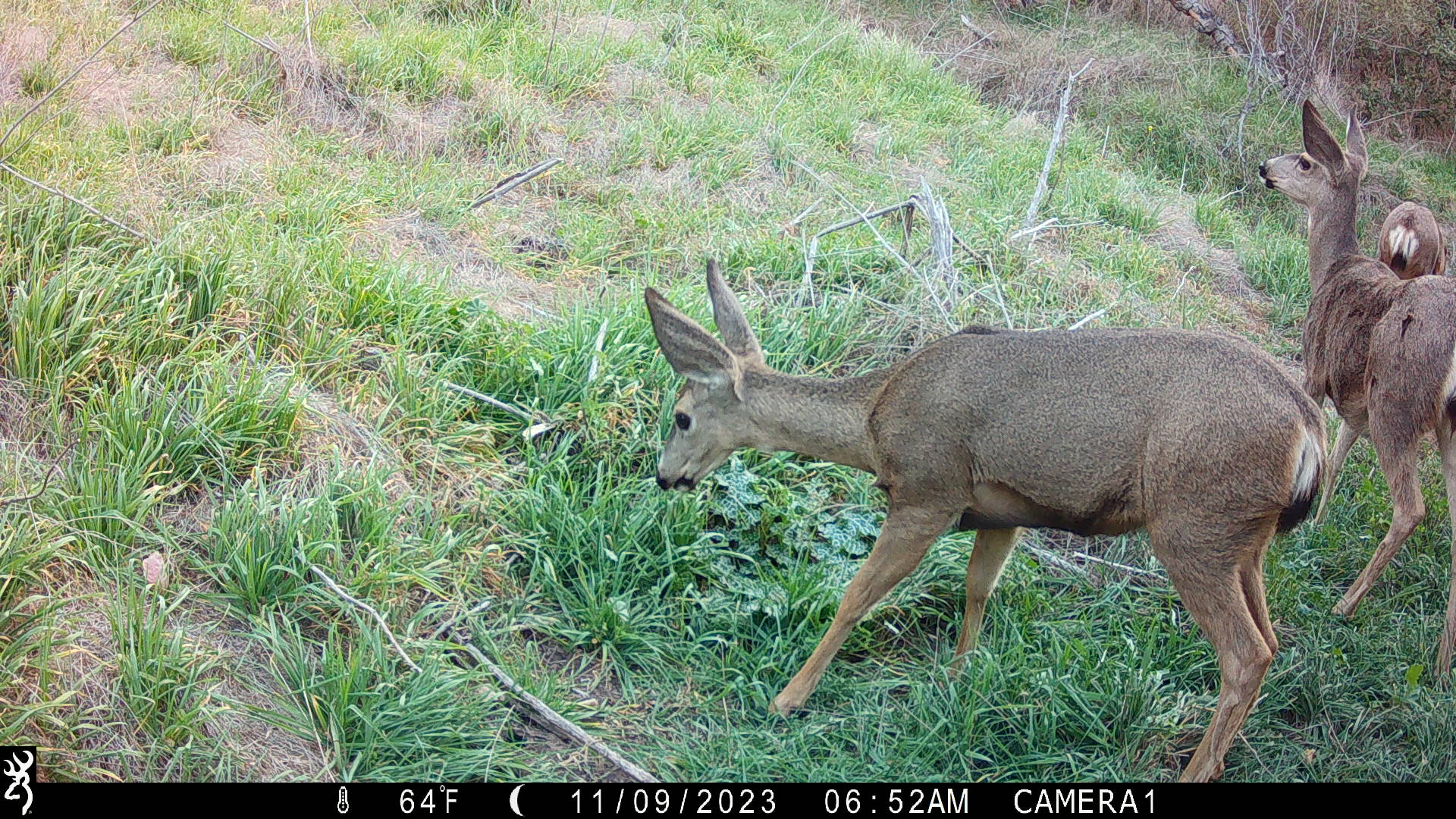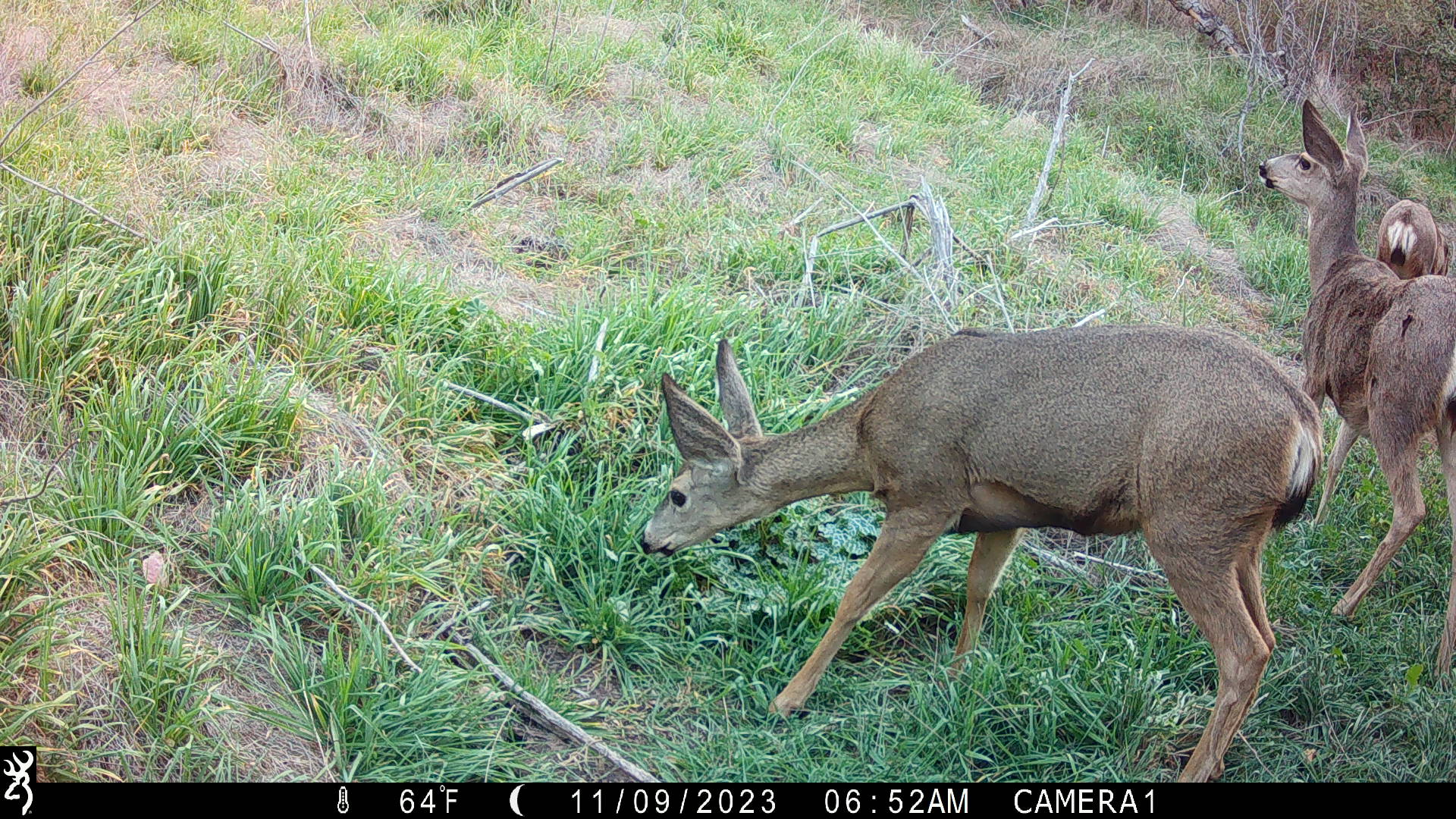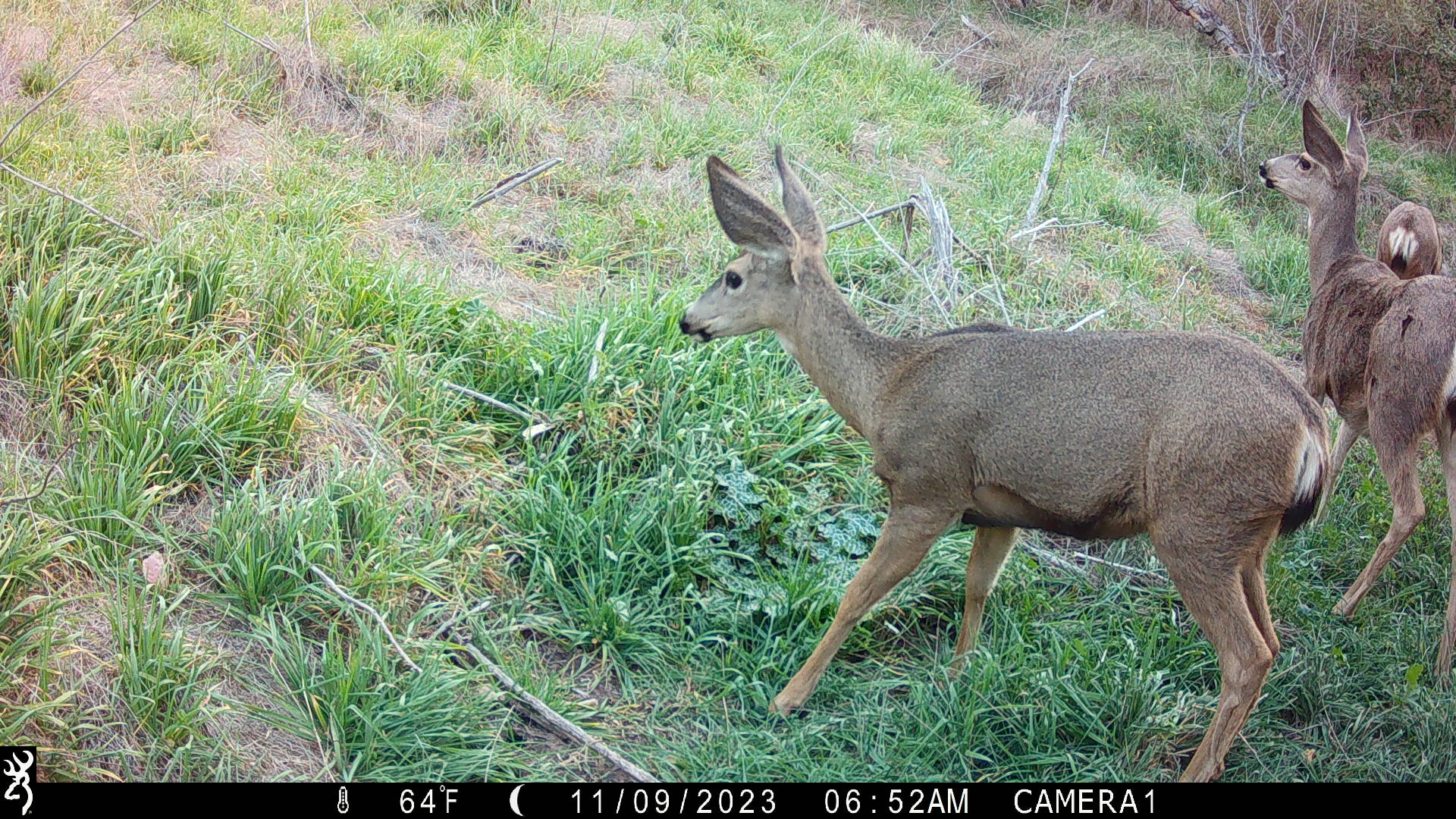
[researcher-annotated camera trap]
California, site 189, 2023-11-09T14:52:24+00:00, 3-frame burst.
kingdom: Animalia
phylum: Chordata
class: Mammalia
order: Artiodactyla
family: Cervidae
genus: Odocoileus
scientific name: Odocoileus hemionus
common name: mule deer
Mule deer (Odocoileus hemionus).